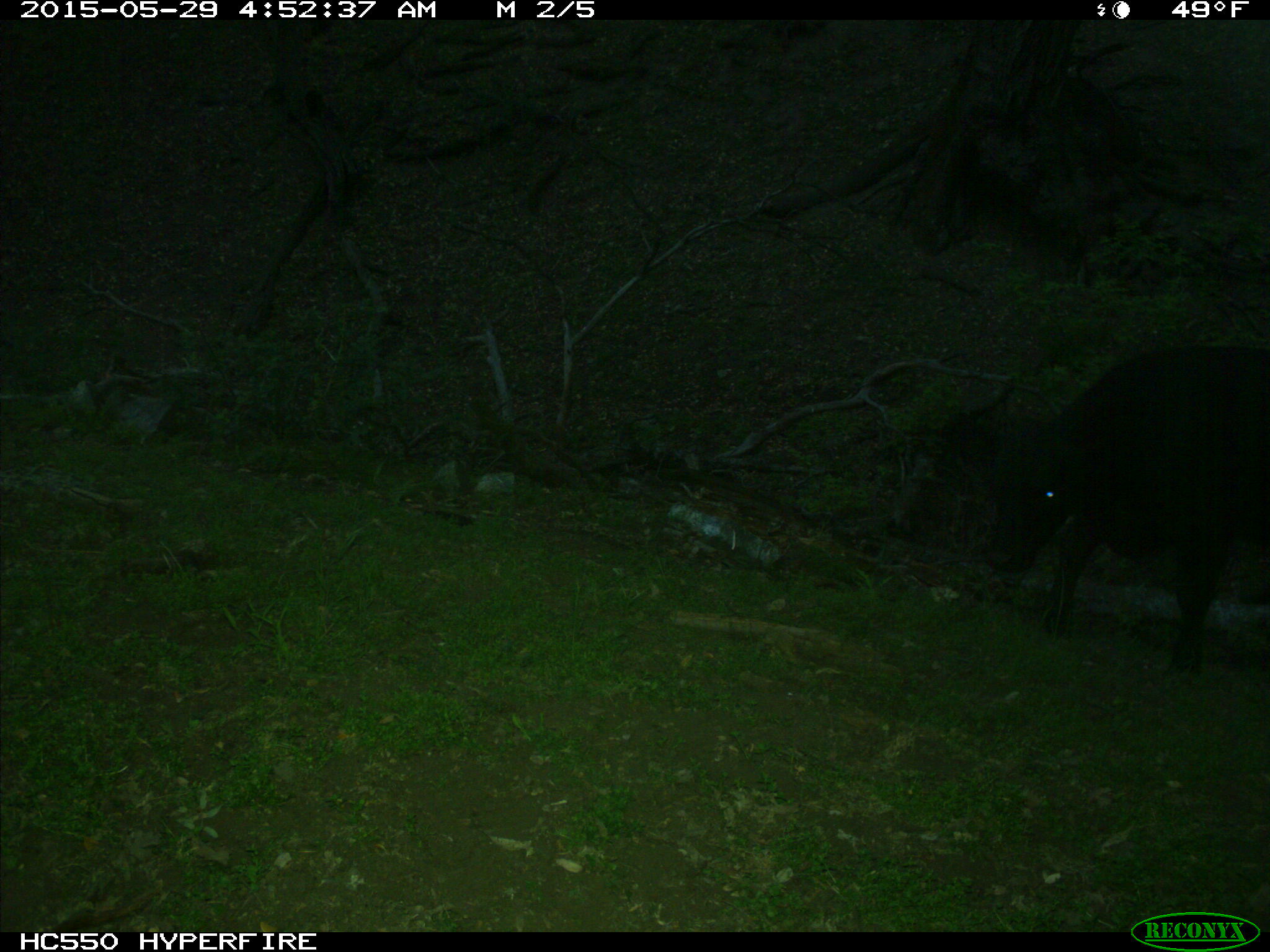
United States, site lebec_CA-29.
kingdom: Animalia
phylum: Chordata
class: Mammalia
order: Artiodactyla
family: Bovidae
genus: Bos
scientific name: Bos taurus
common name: domestic cow